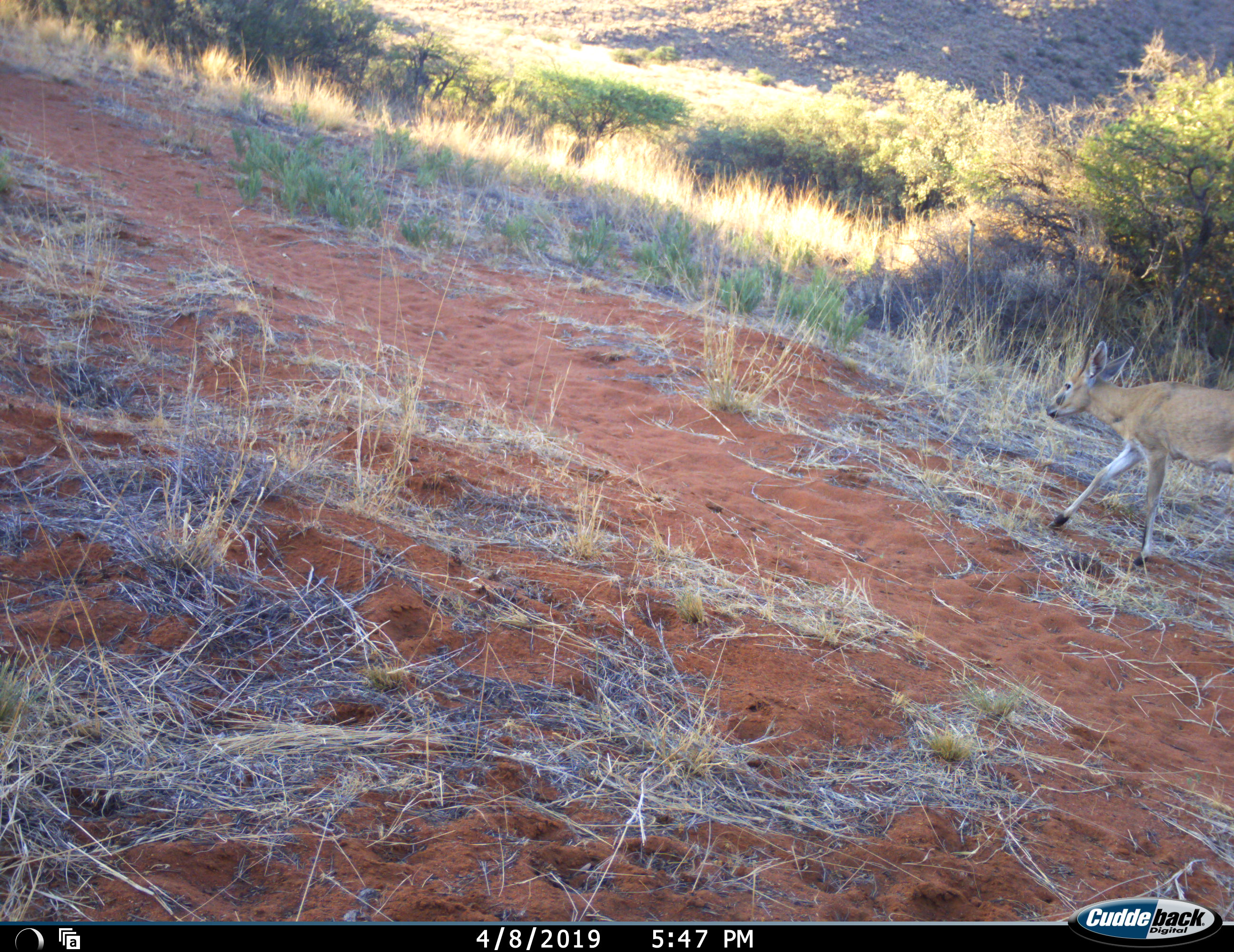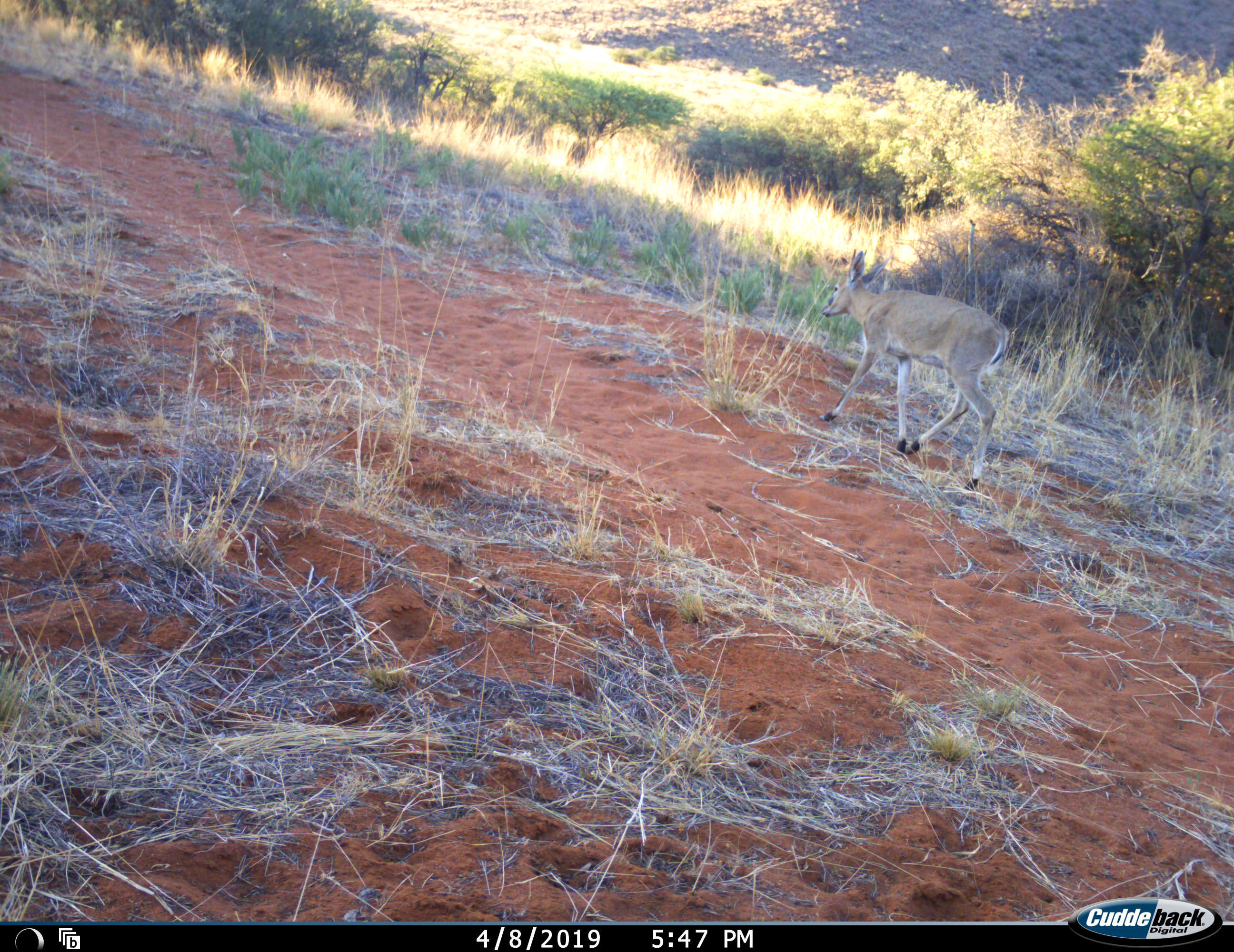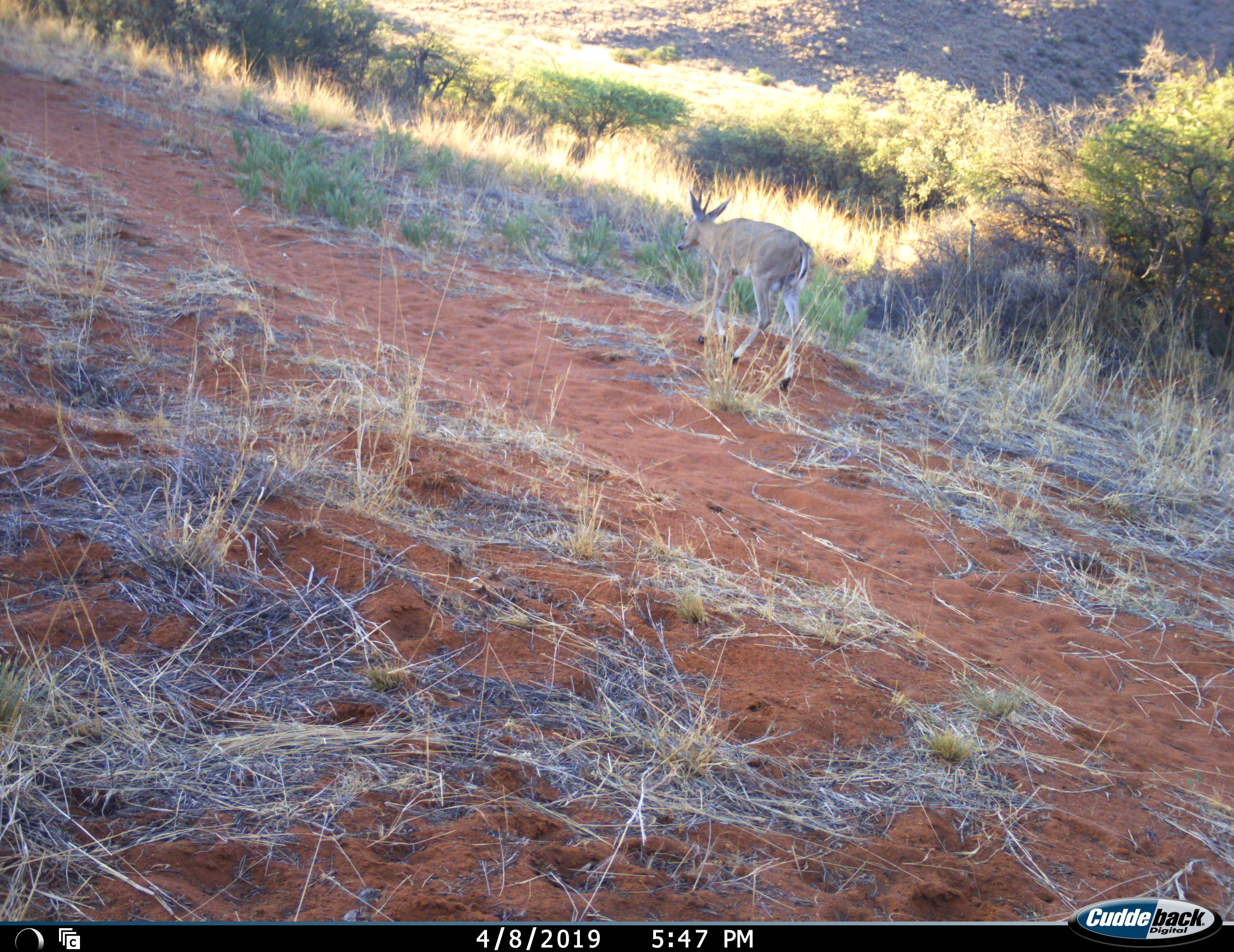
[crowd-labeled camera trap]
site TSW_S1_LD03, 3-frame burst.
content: unidentified animal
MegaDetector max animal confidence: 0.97